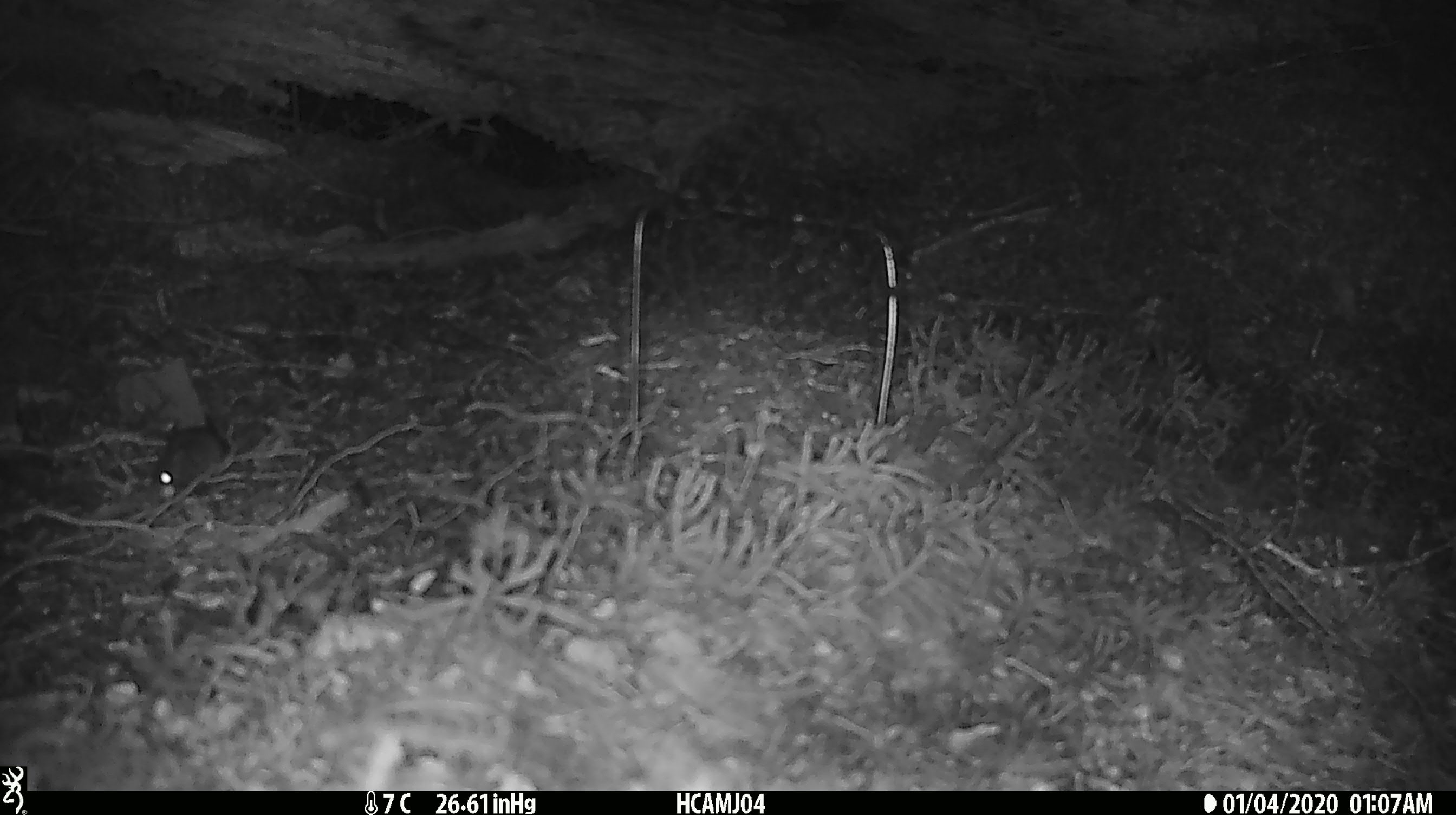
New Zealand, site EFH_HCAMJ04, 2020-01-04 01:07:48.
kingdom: Animalia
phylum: Chordata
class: Mammalia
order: Rodentia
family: Muridae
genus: Mus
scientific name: Mus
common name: mouse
Mouse (Mus).